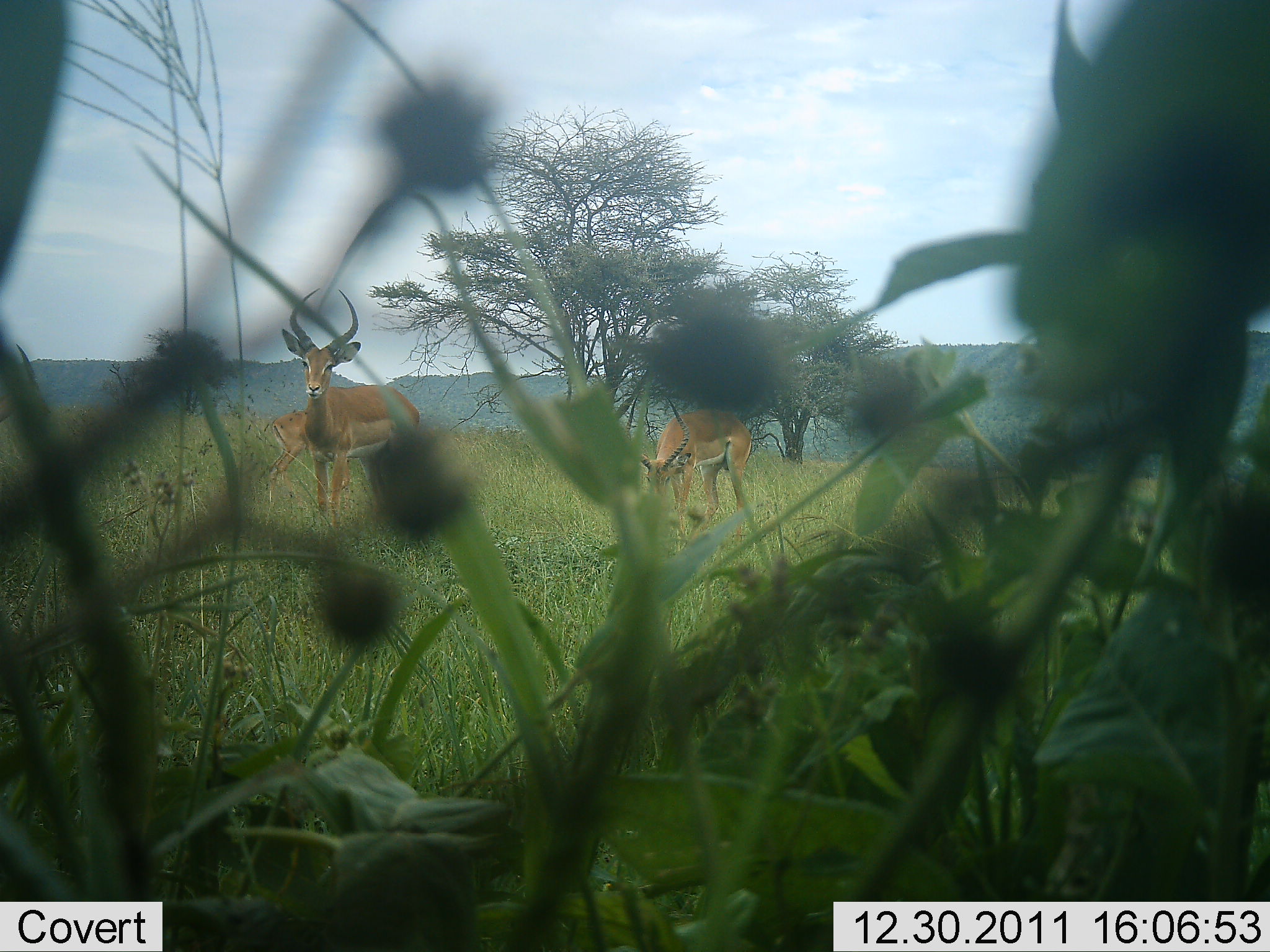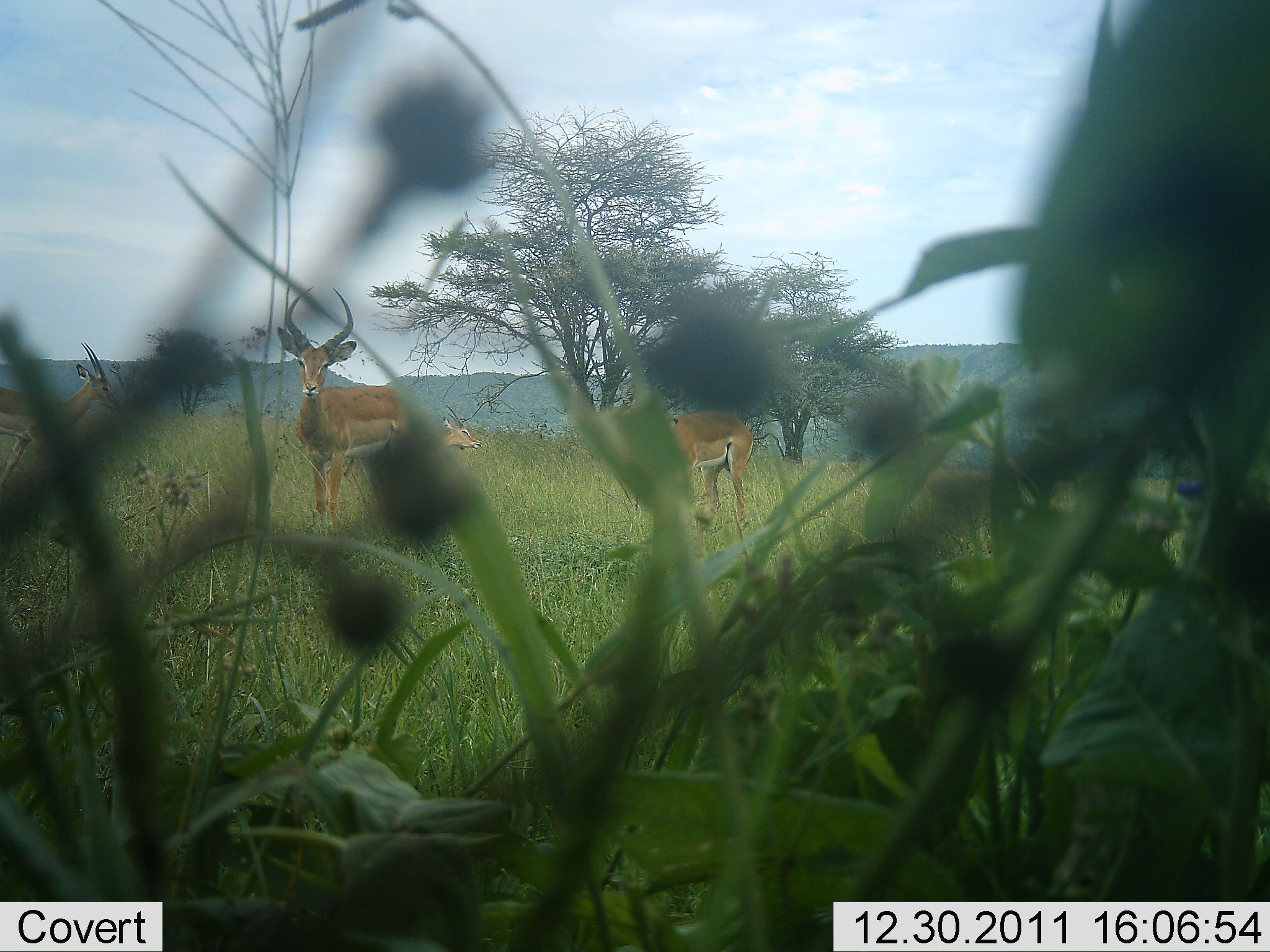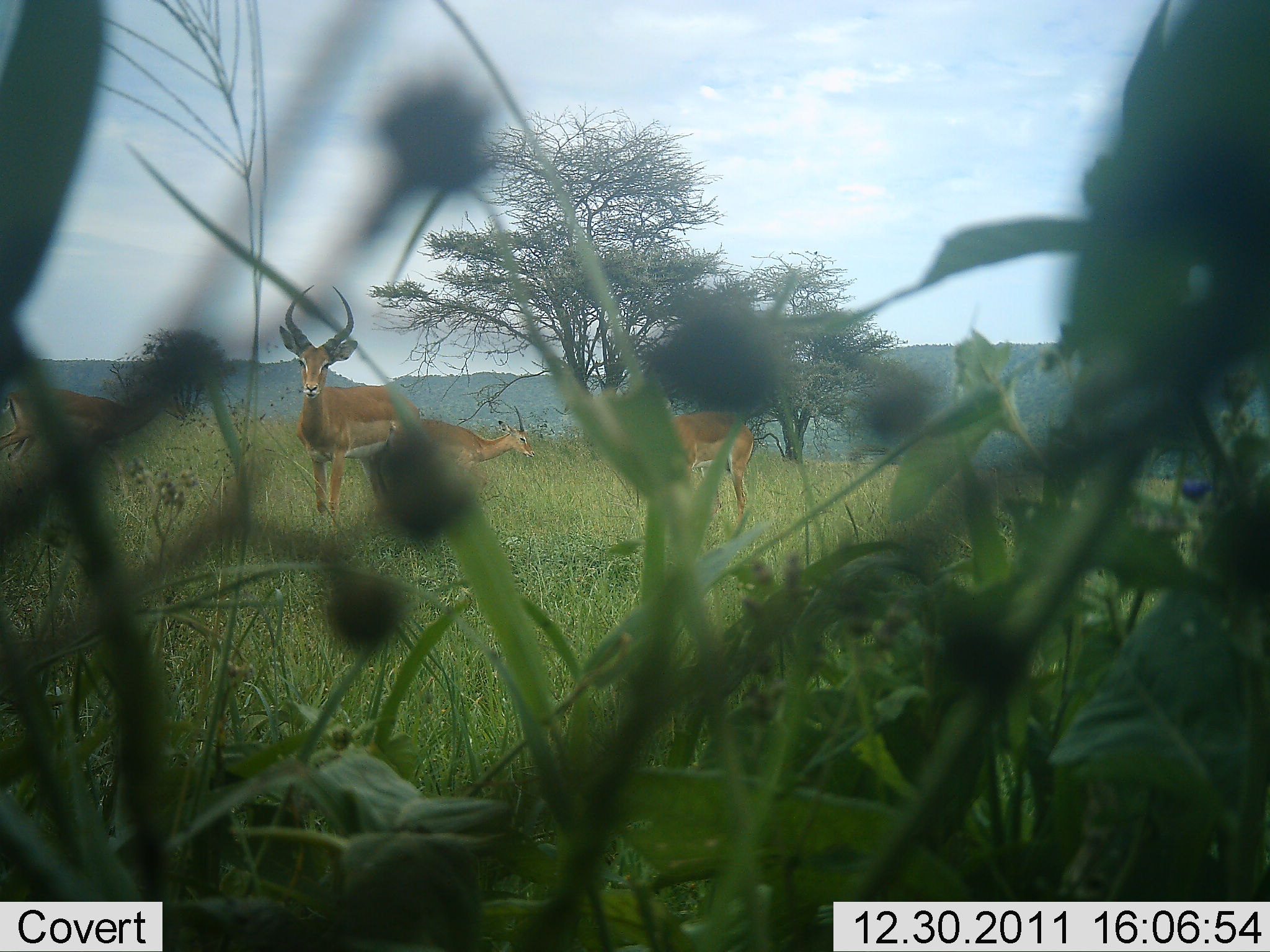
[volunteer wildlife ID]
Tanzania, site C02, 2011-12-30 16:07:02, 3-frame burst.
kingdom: Animalia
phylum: Chordata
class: Mammalia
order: Artiodactyla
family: Bovidae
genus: Aepyceros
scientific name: Aepyceros melampus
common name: impala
Impala (Aepyceros melampus), count 4. Behavior (volunteer vote fractions): standing 82%, resting 0%, moving 57%, interacting 0%. Young present (vote fraction): 4%. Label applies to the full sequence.